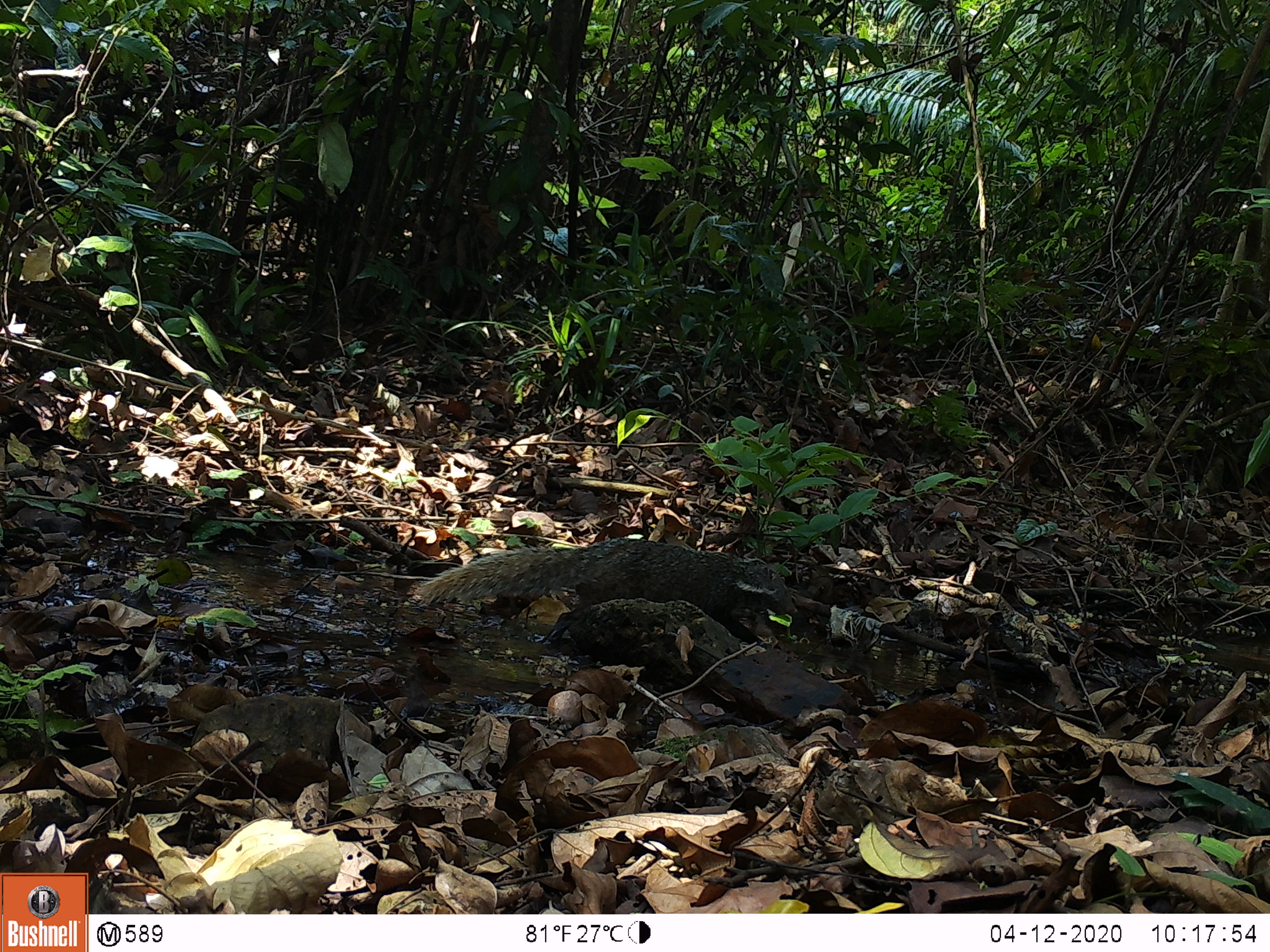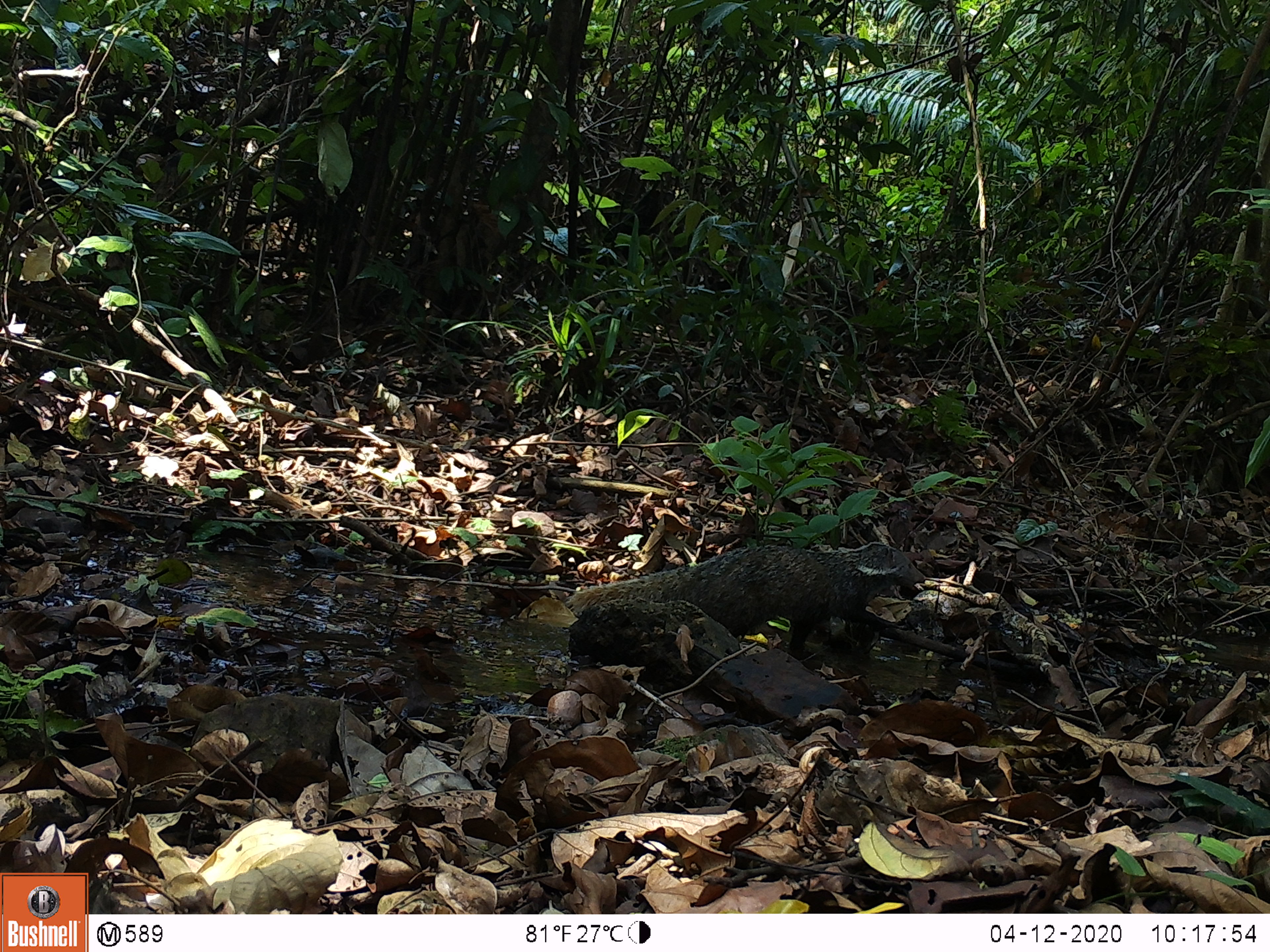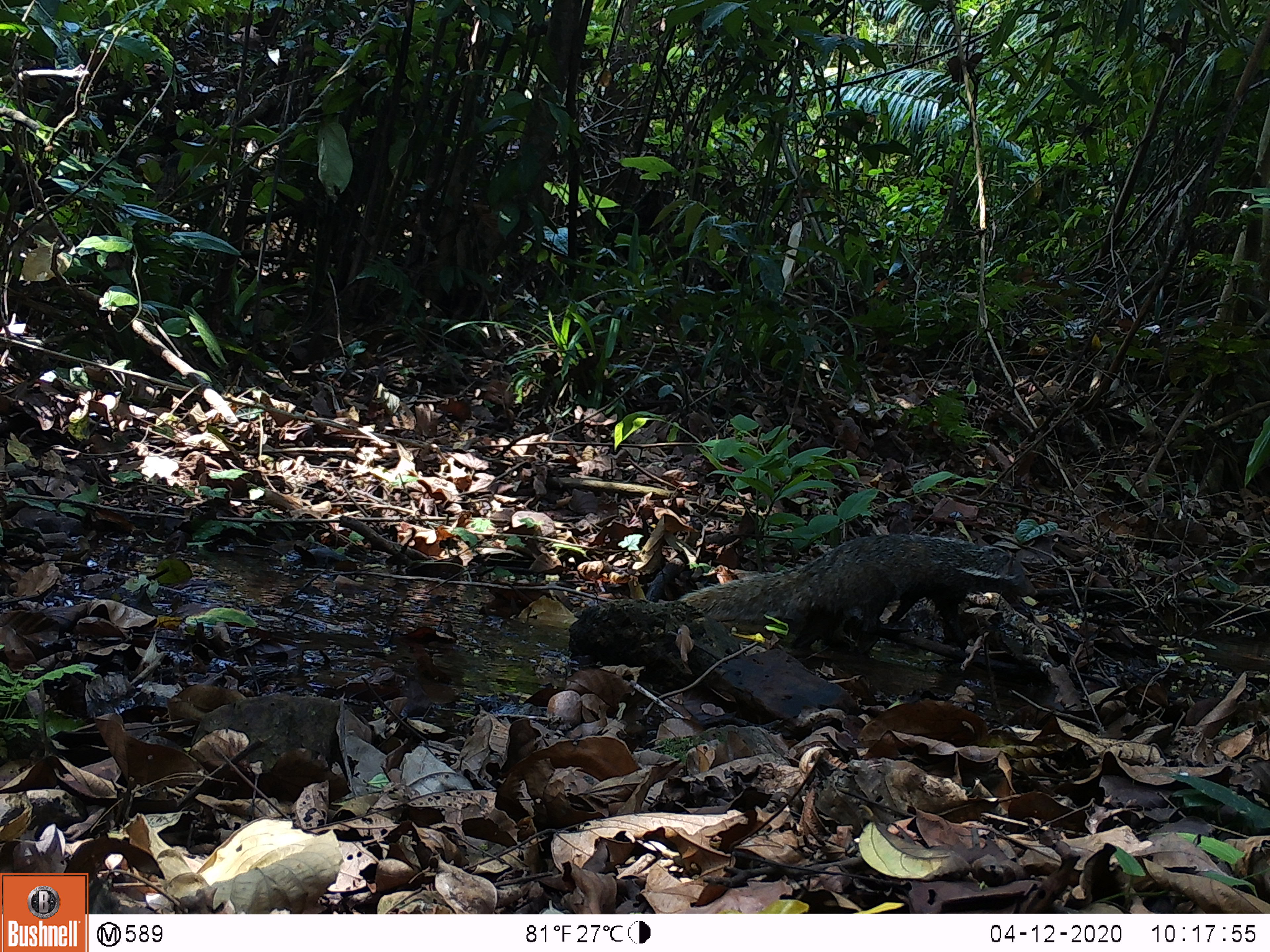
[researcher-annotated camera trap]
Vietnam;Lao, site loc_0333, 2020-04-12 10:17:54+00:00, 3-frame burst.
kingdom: Animalia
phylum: Chordata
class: Mammalia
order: Carnivora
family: Herpestidae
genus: Urva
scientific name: Urva urva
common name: crab-eating mongoose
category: crab eating mongoose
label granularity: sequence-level